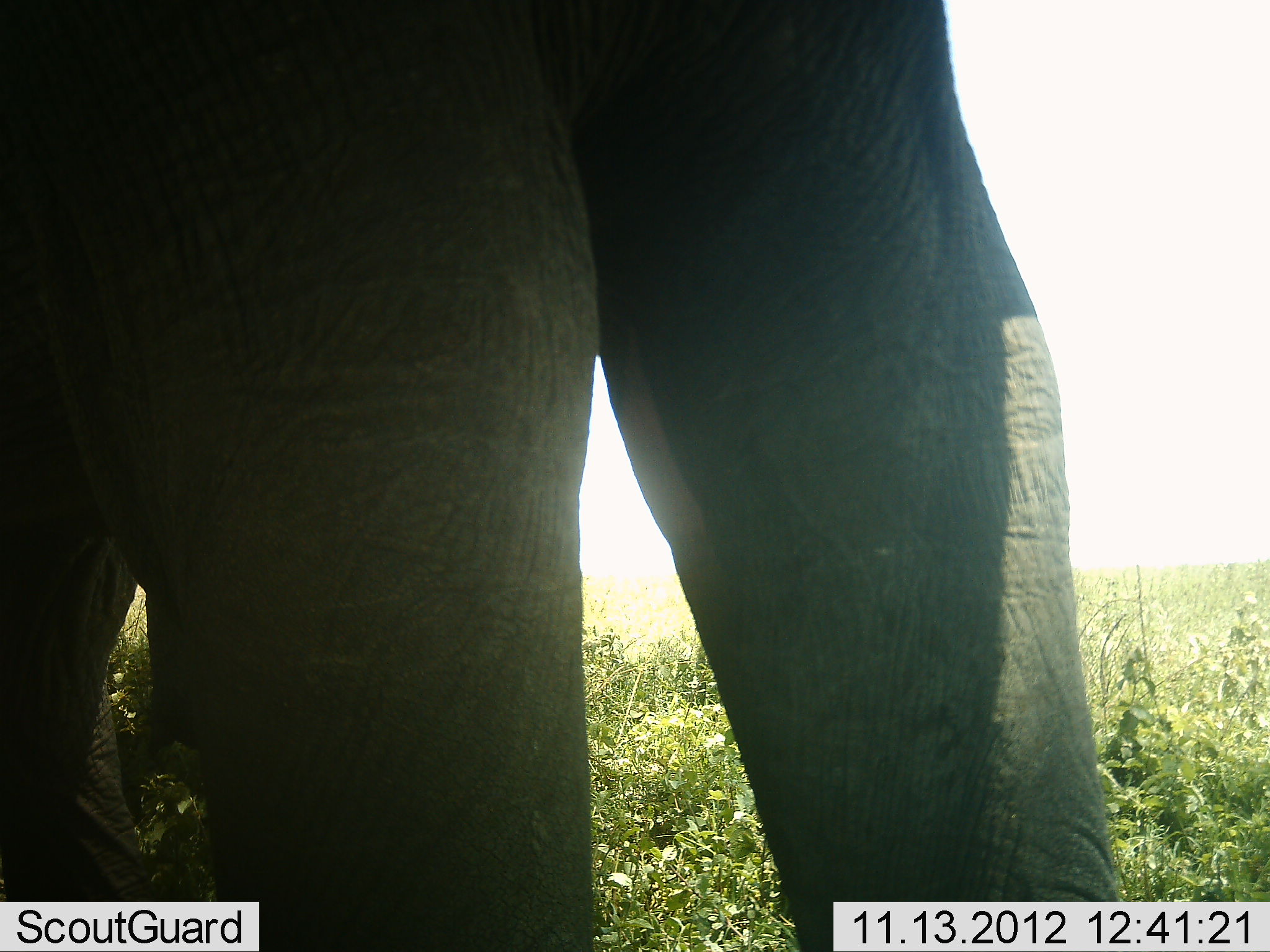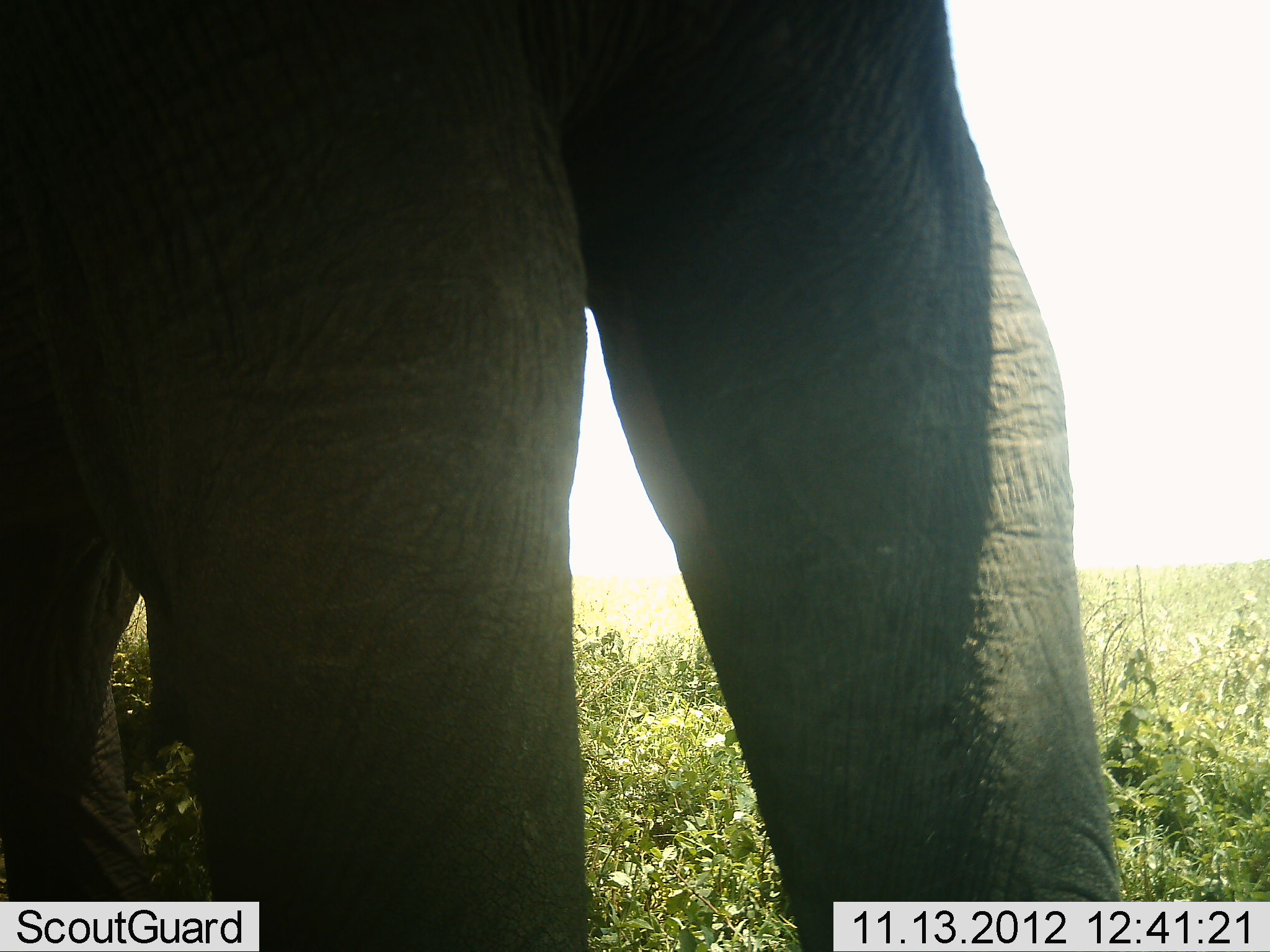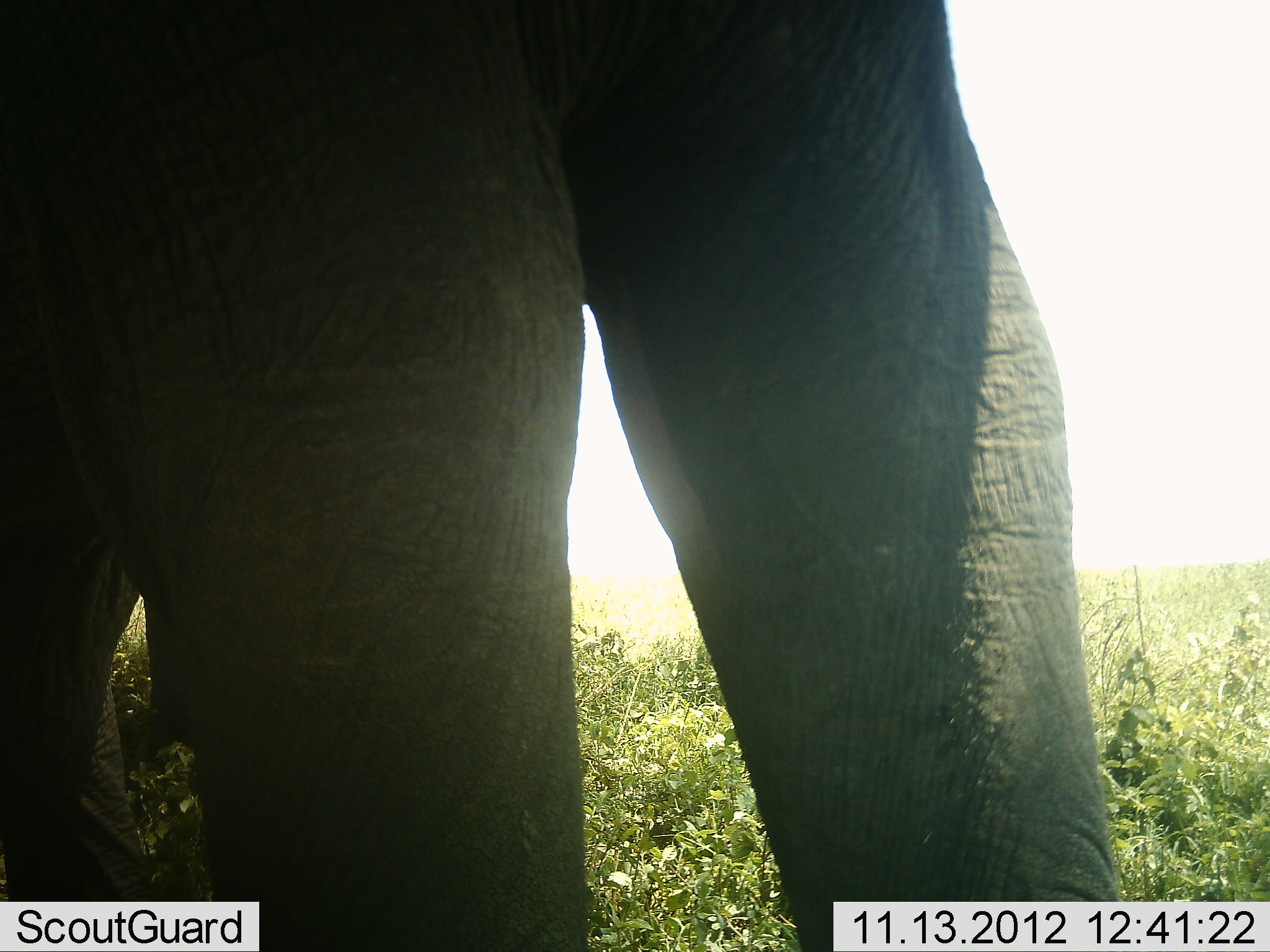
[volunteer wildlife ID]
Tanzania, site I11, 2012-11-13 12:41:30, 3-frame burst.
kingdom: Animalia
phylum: Chordata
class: Mammalia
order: Proboscidea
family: Elephantidae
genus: Loxodonta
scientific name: Loxodonta africana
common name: african bush elephant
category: elephant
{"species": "elephant (african bush elephant) (Loxodonta africana)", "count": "1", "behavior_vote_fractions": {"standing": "80%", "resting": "10%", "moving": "0%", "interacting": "0%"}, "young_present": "0%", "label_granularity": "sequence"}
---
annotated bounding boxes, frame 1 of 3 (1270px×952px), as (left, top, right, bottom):
animal: (1, 0, 1119, 951)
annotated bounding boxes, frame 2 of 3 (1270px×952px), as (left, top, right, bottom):
animal: (0, 0, 1129, 952)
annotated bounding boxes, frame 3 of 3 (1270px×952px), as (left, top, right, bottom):
animal: (0, 0, 1130, 952)